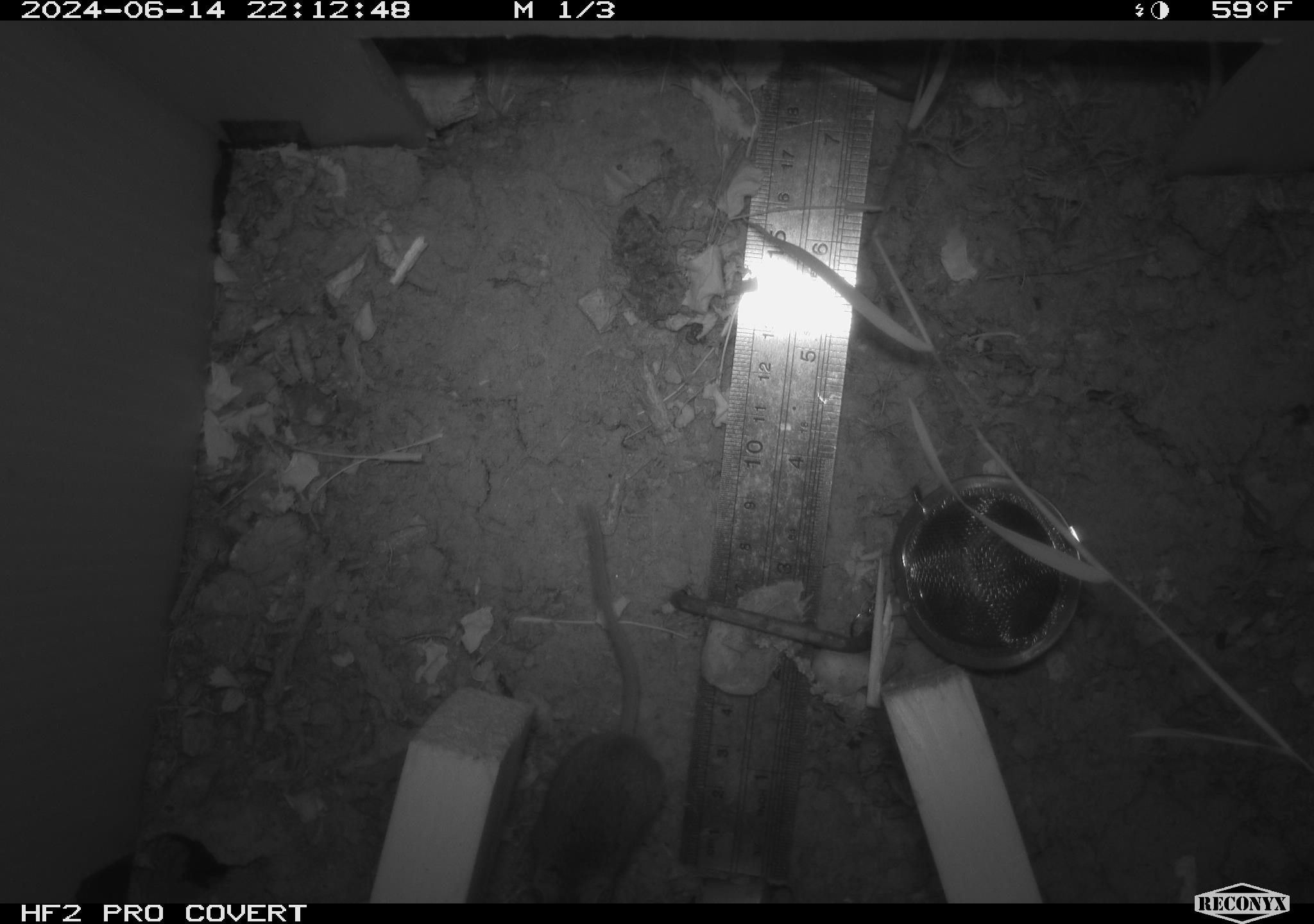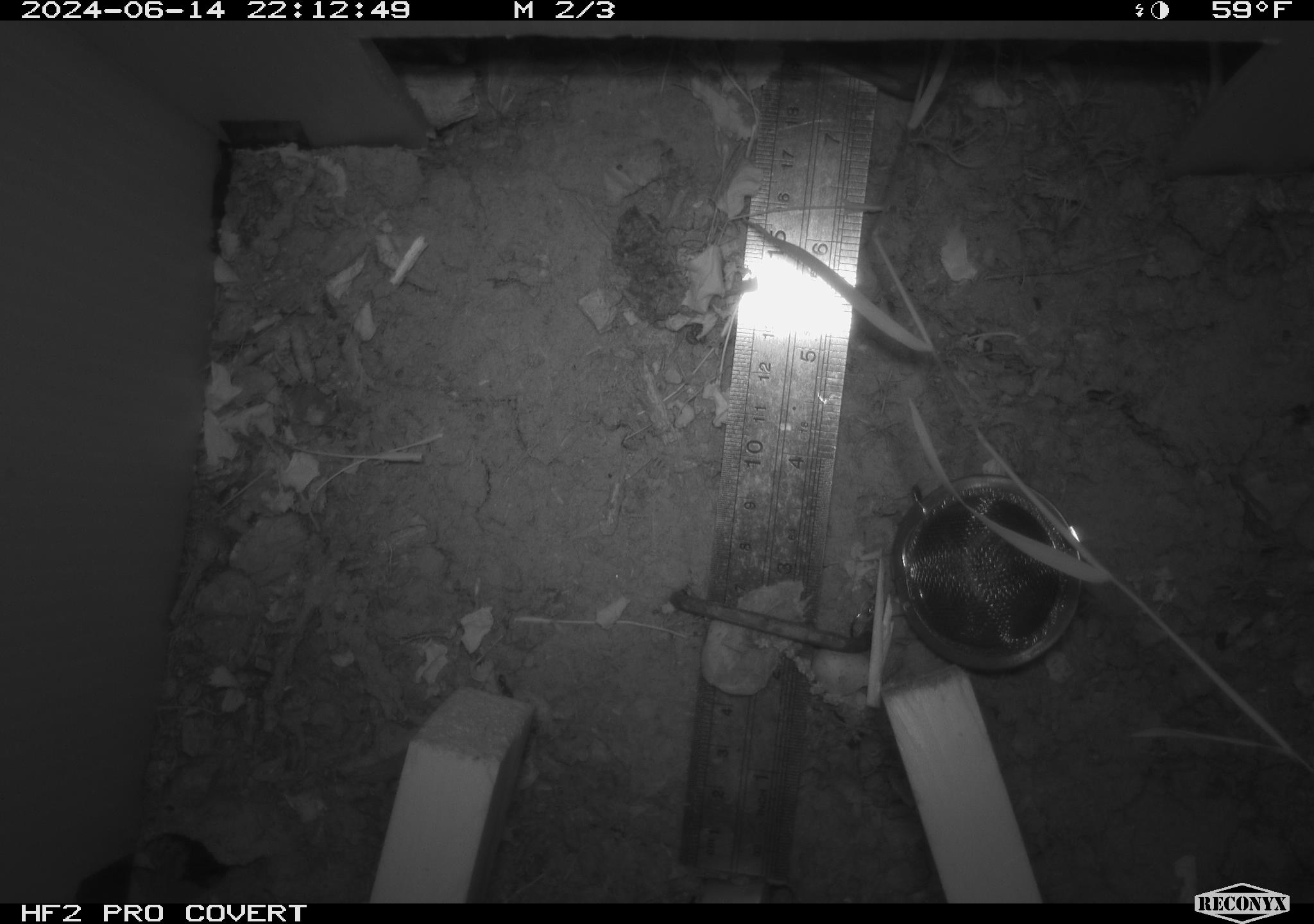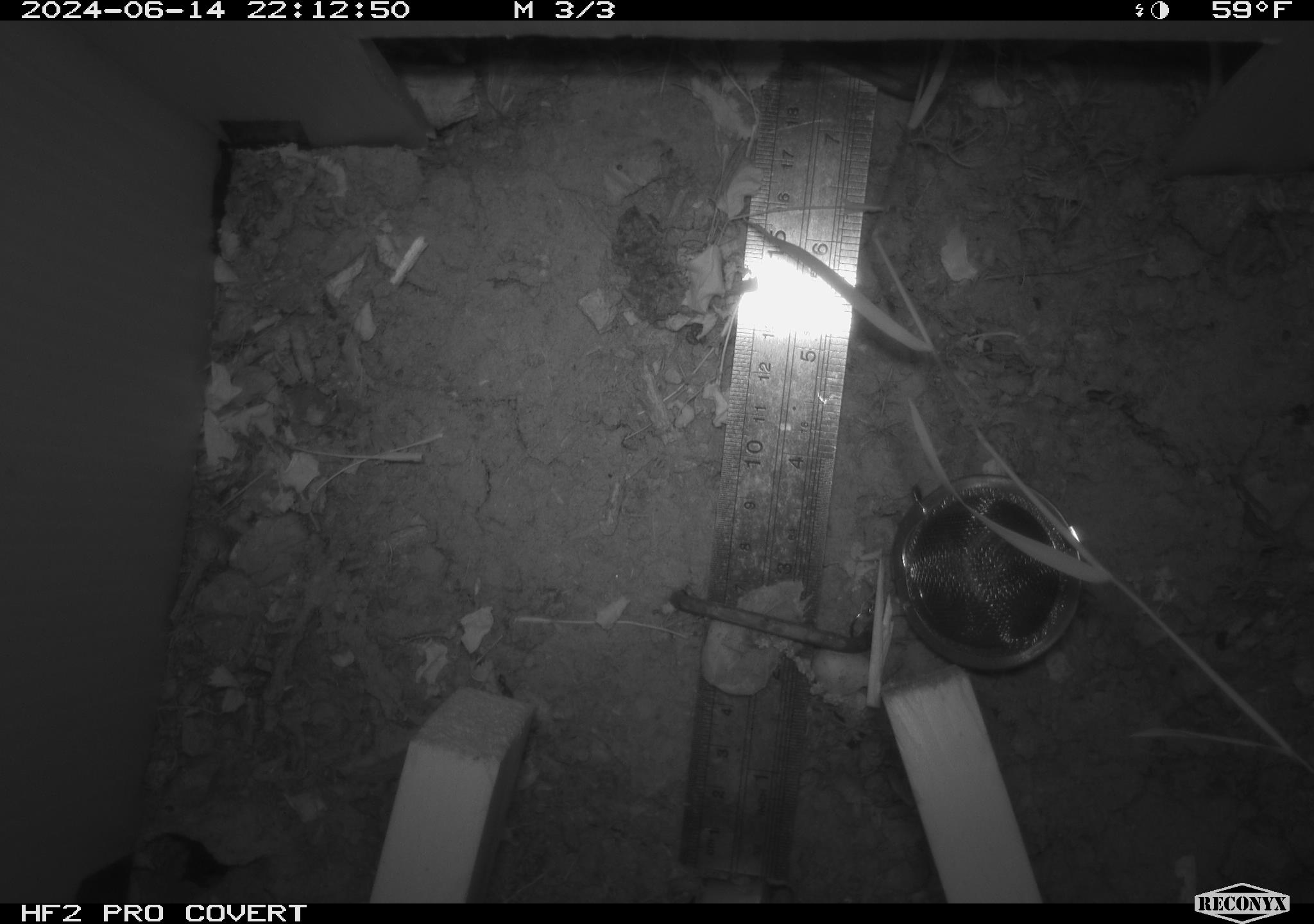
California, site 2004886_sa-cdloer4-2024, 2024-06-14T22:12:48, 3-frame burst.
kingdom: Animalia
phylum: Chordata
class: Mammalia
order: Rodentia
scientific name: Rodentia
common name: rodent